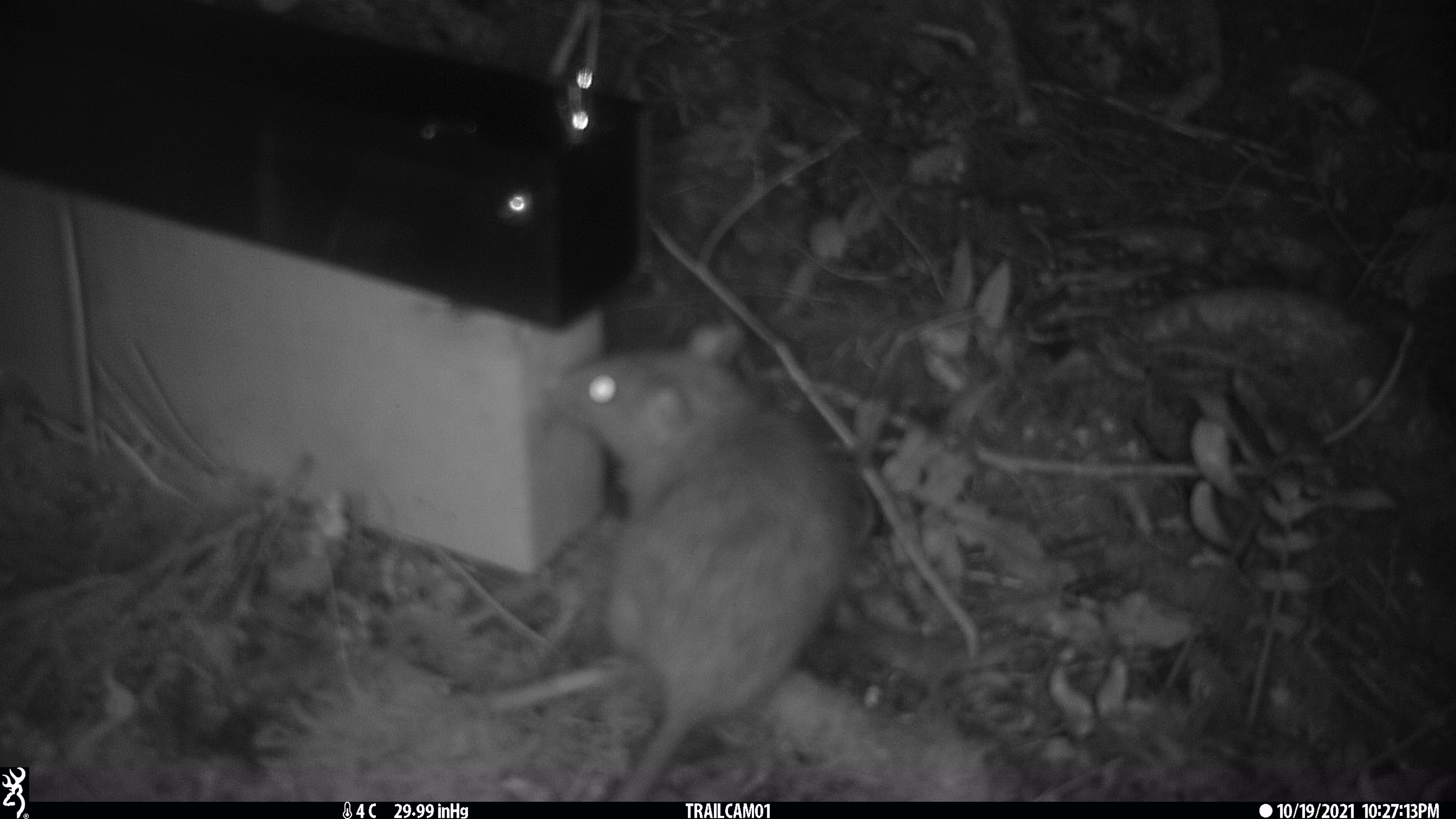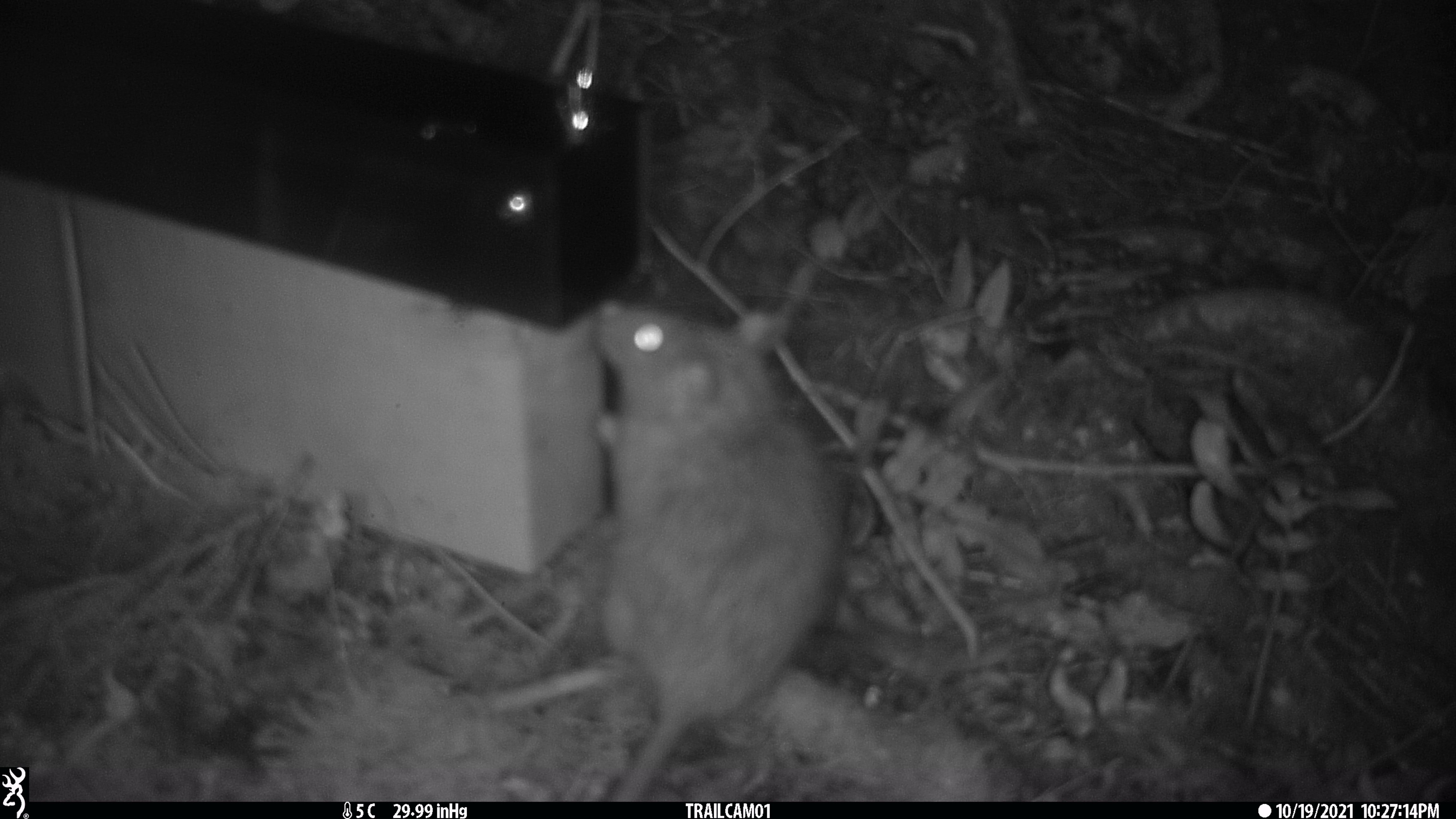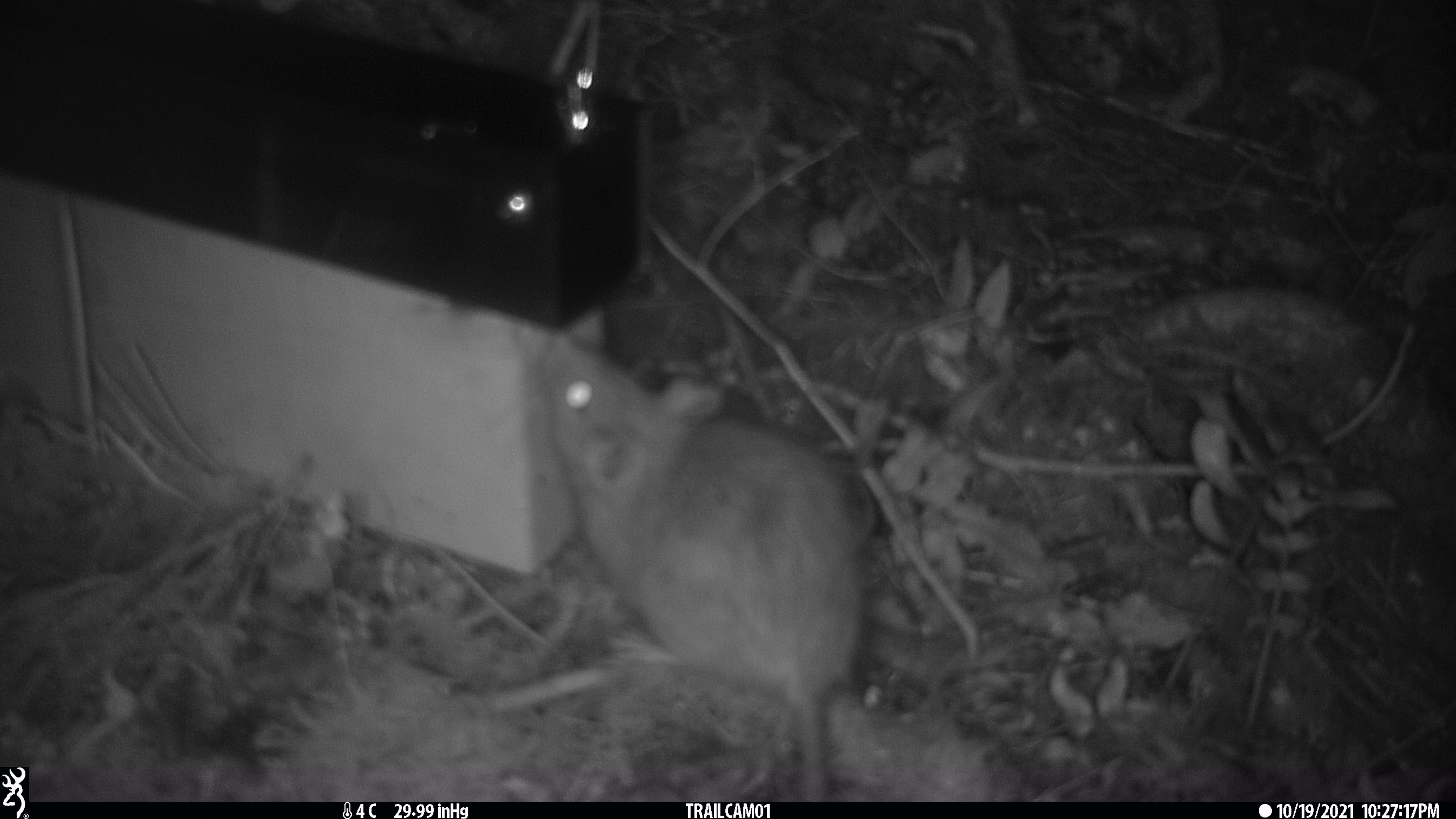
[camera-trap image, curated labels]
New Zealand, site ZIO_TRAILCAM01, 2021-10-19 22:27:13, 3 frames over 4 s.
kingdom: Animalia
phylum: Chordata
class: Mammalia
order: Rodentia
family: Muridae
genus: Rattus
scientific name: Rattus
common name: rat